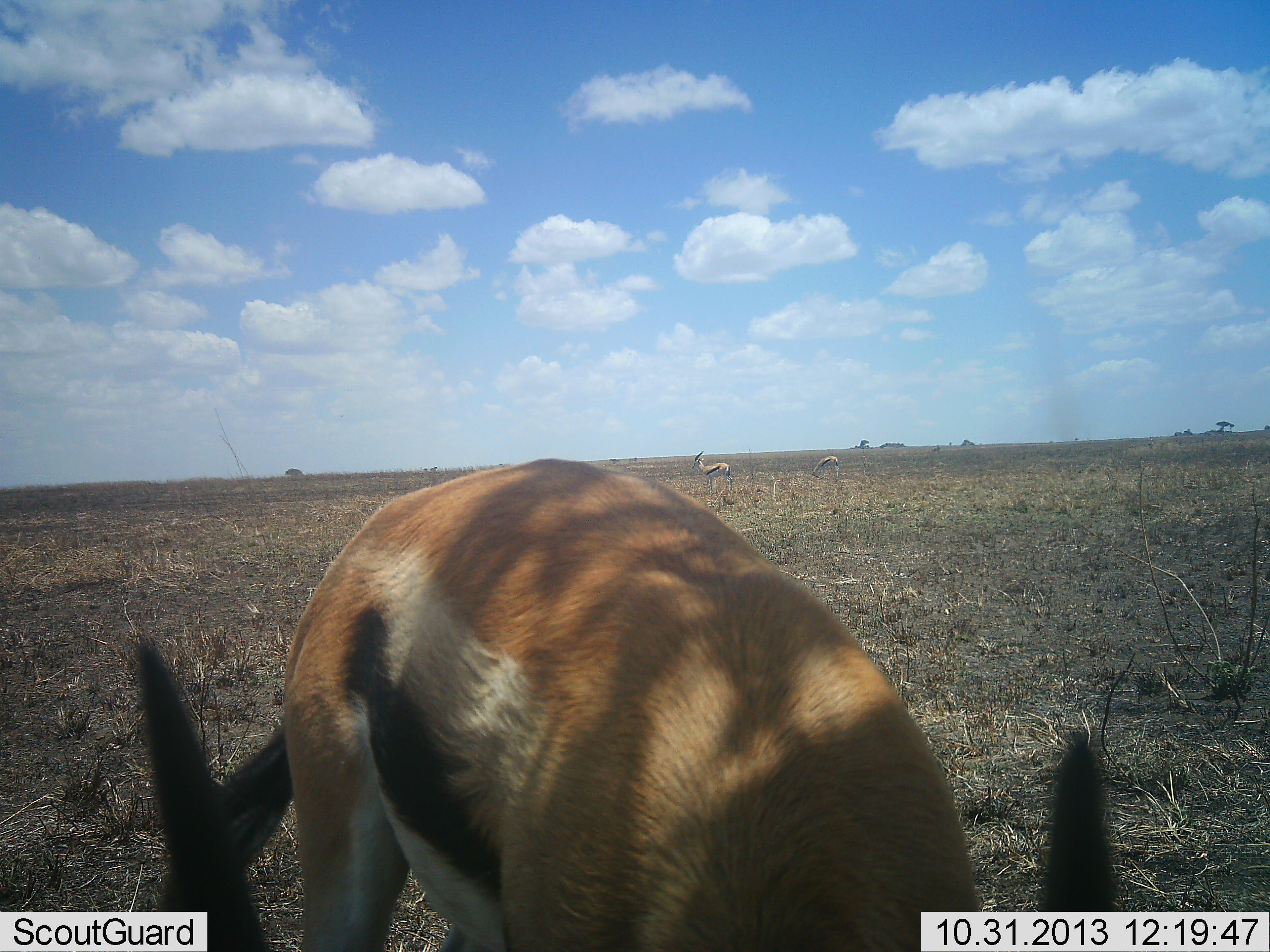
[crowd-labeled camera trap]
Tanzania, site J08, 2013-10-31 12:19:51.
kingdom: Animalia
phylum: Chordata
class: Mammalia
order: Artiodactyla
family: Bovidae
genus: Eudorcas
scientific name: Eudorcas thomsonii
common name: thomson's gazelle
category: gazellethomsons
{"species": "gazellethomsons (thomson's gazelle) (Eudorcas thomsonii)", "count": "3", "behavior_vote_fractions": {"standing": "59%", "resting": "6%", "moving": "0%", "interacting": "0%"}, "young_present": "0%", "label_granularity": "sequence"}